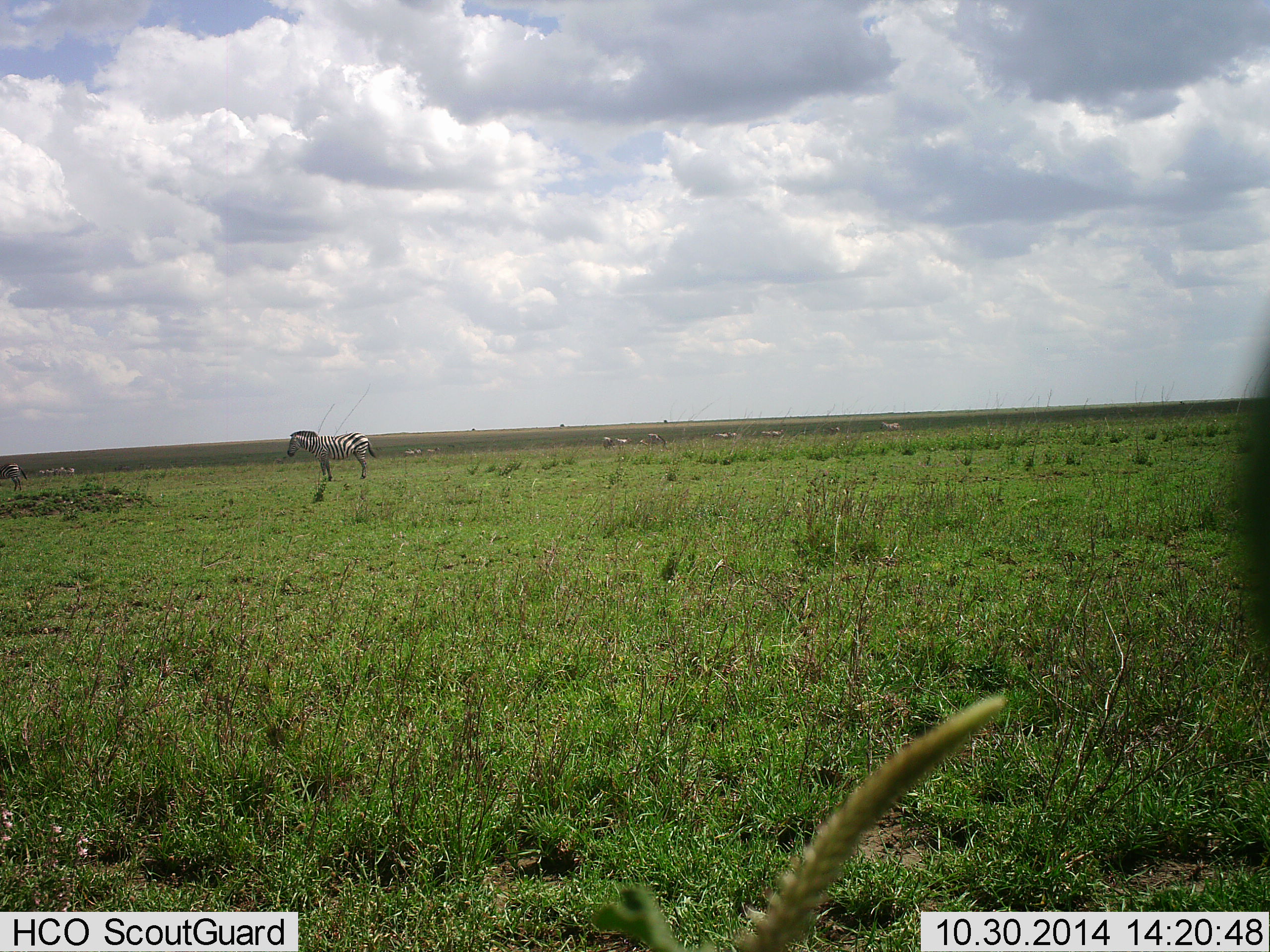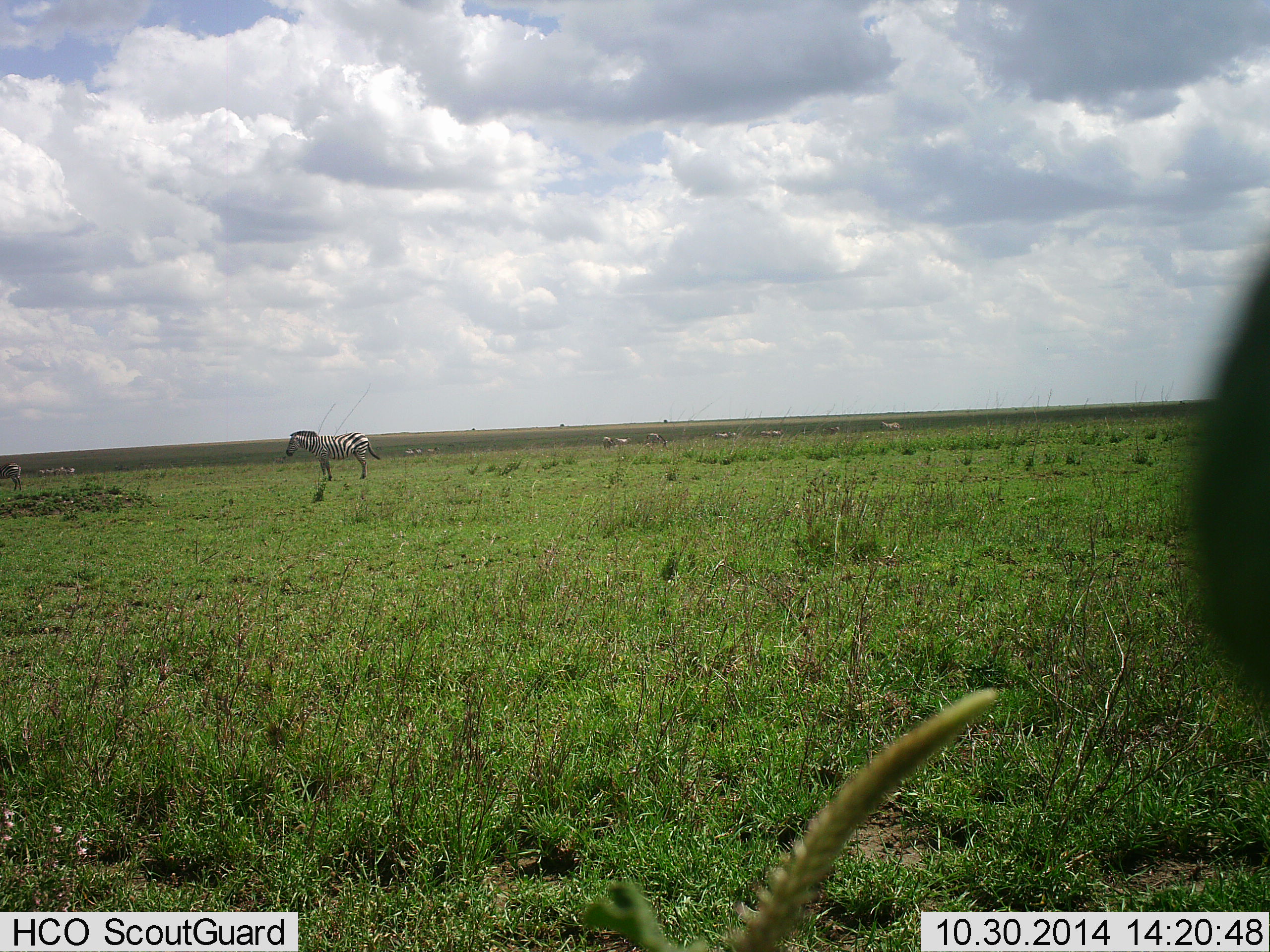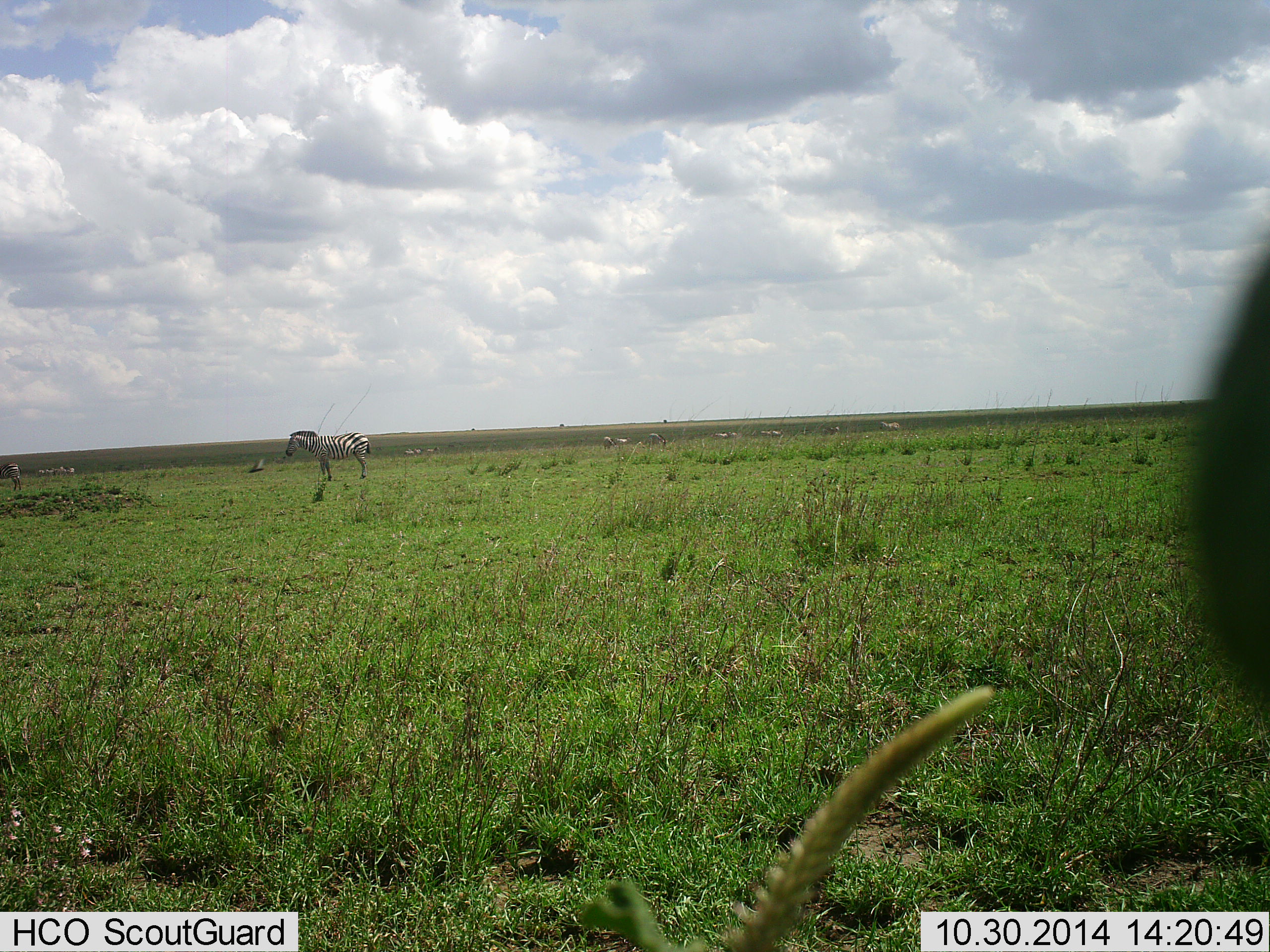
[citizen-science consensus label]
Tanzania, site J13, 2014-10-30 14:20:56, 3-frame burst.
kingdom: Animalia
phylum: Chordata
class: Mammalia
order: Perissodactyla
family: Equidae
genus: Equus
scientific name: Equus quagga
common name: plains zebra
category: zebra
Zebra (plains zebra) (Equus quagga), count 7. Behavior (volunteer vote fractions): standing 91%, resting 0%, moving 0%, interacting 0%. Young present (vote fraction): 0%. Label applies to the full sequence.